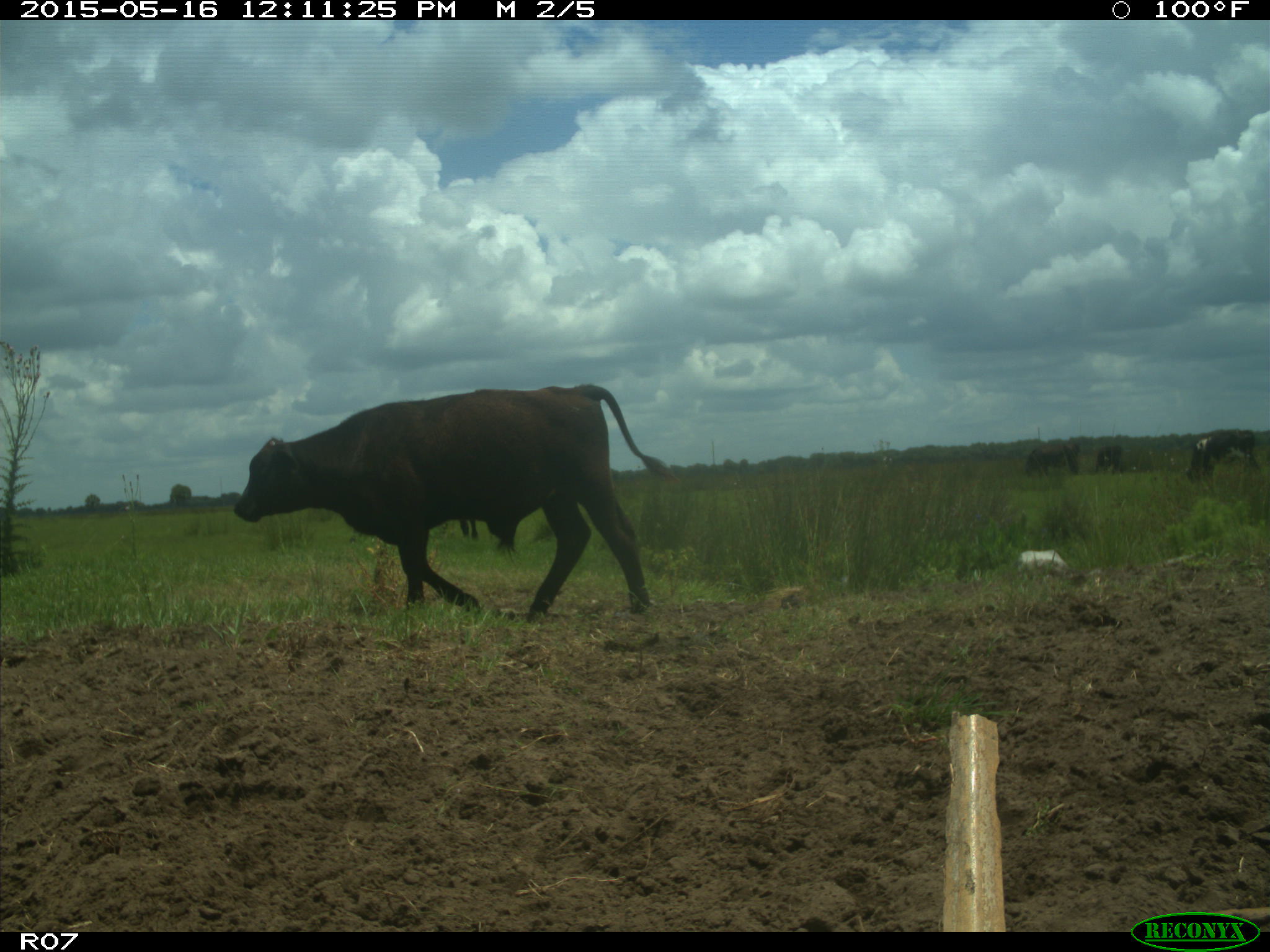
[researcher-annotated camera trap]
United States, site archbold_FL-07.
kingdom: Animalia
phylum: Chordata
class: Mammalia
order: Artiodactyla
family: Bovidae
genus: Bos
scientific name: Bos taurus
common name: domestic cow